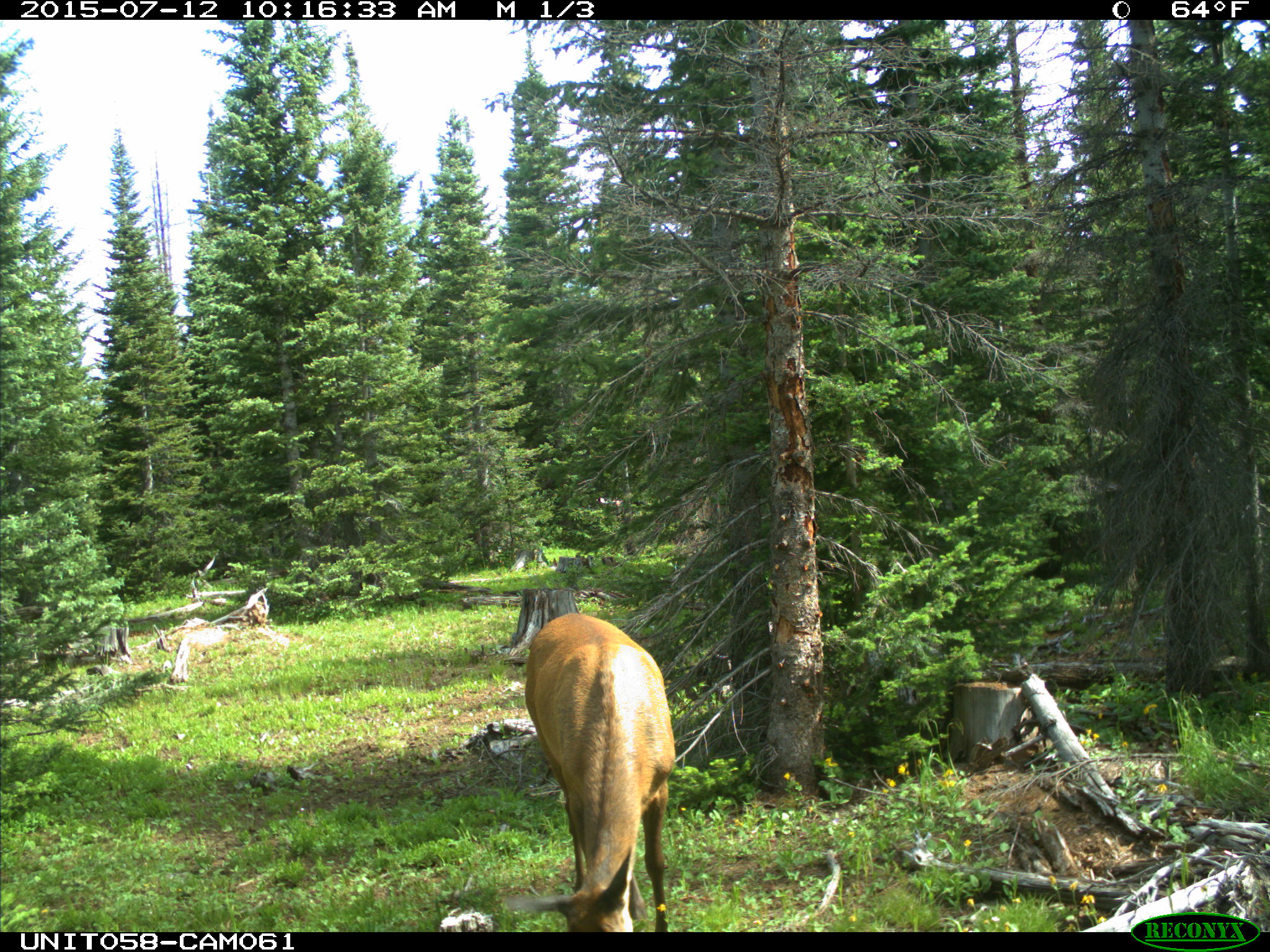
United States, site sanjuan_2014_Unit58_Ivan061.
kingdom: Animalia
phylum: Chordata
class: Mammalia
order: Artiodactyla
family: Cervidae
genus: Cervus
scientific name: Cervus elaphus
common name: red deer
Cervus elaphus (red deer).